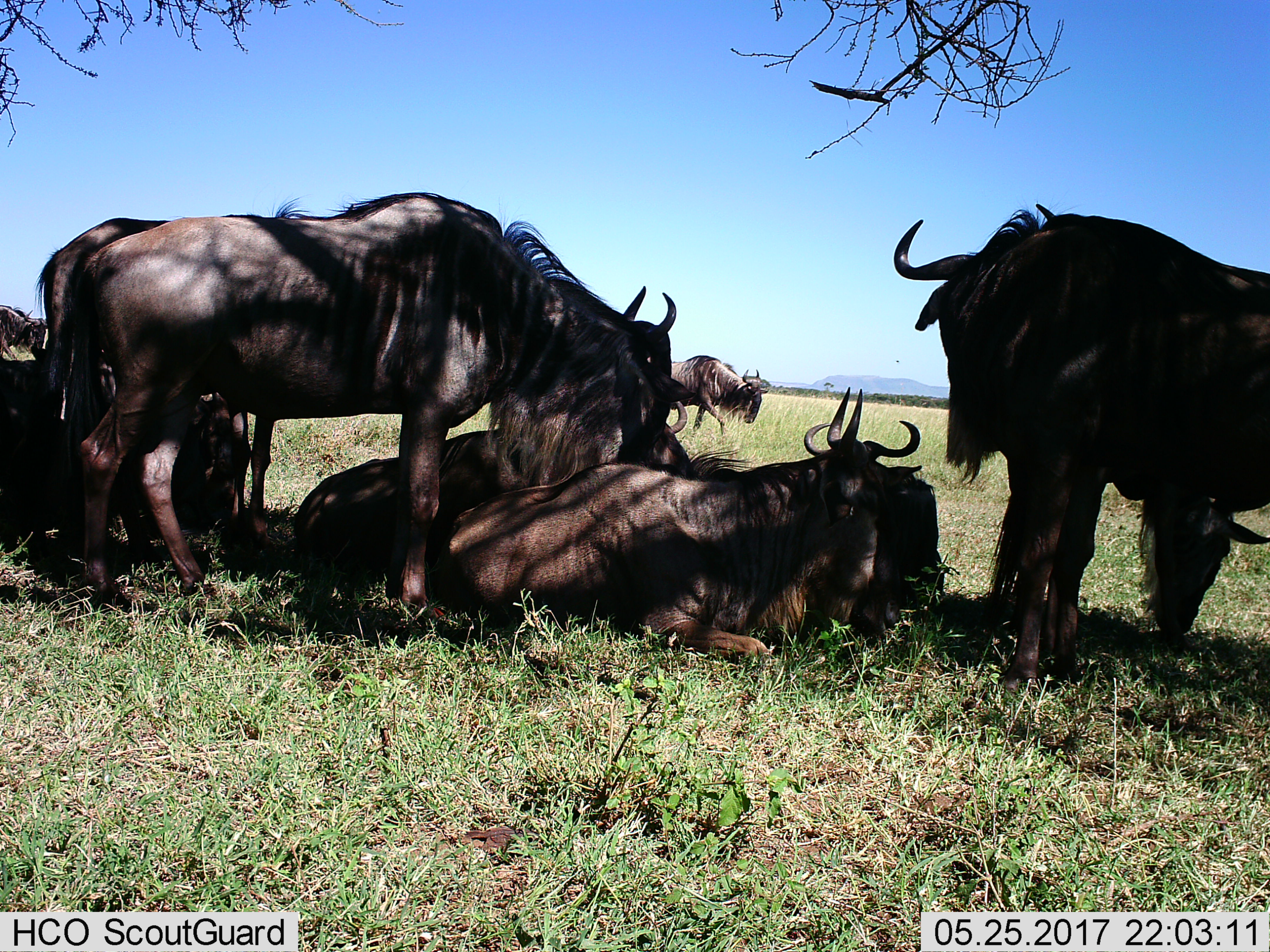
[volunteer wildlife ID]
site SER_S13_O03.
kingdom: Animalia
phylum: Chordata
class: Mammalia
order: Artiodactyla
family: Bovidae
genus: Connochaetes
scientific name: Connochaetes taurinus taurinus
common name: blue wildebeest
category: wildebeestblue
Wildebeestblue (blue wildebeest) (Connochaetes taurinus taurinus), count 9. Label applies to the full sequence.